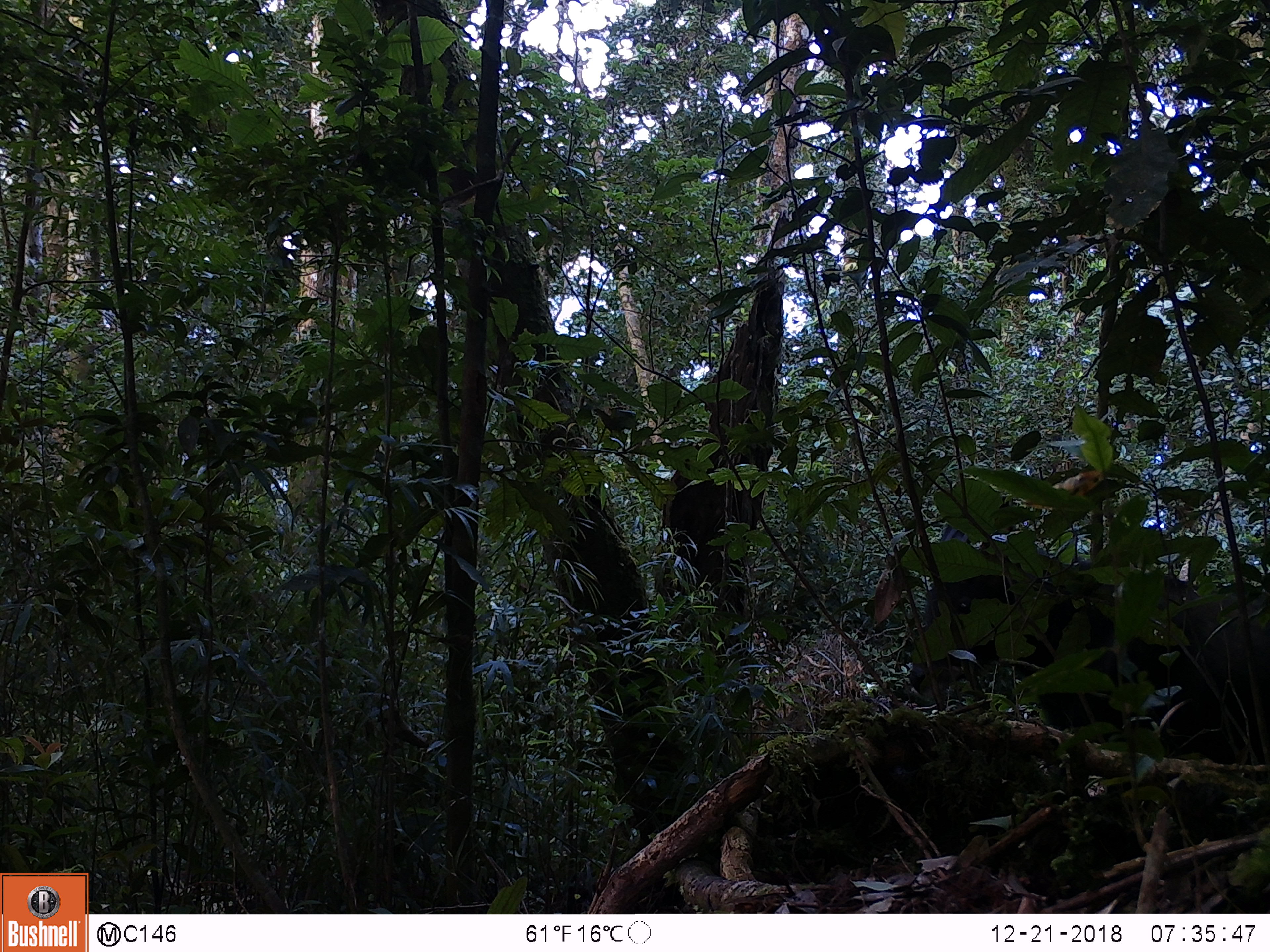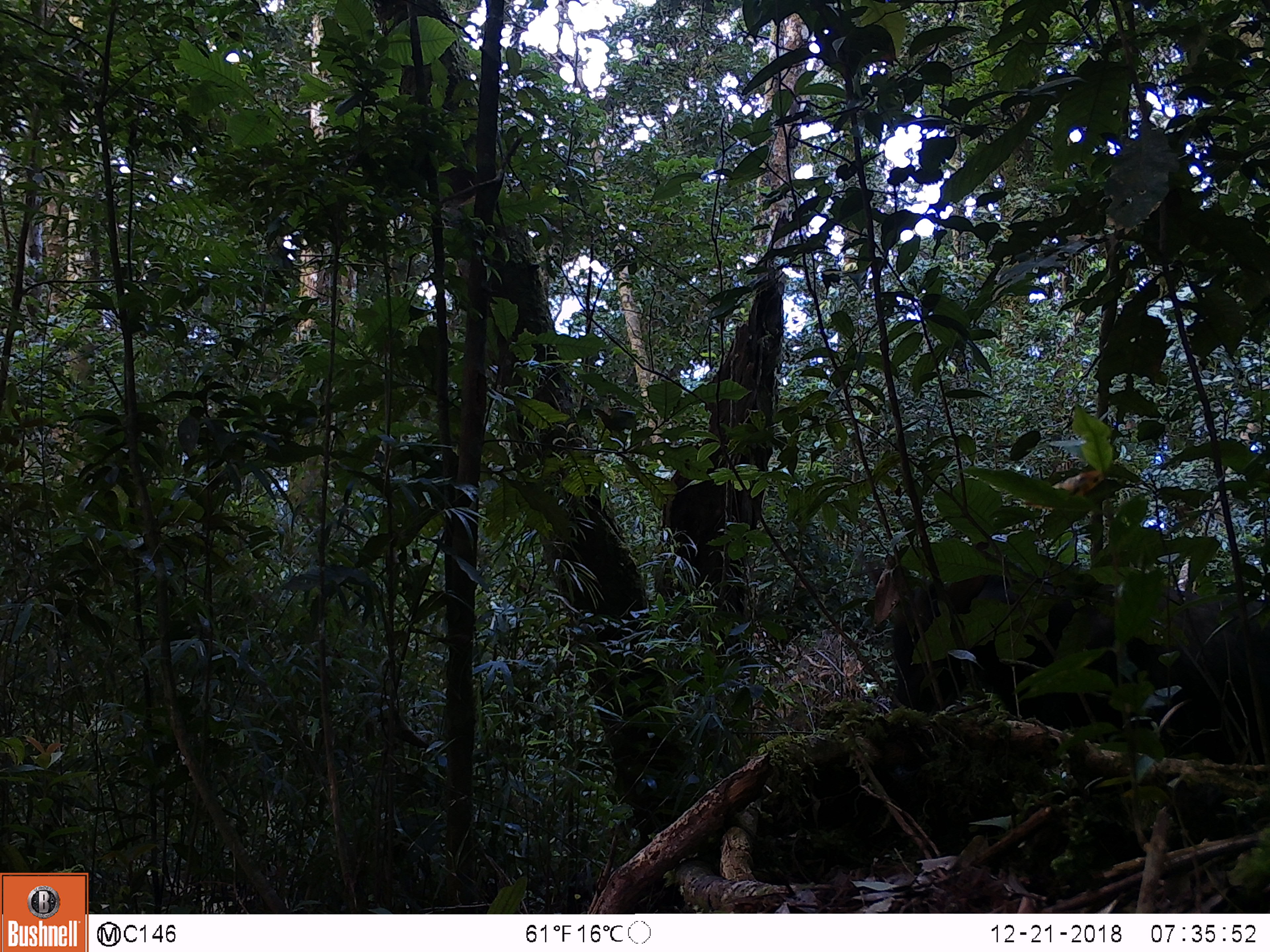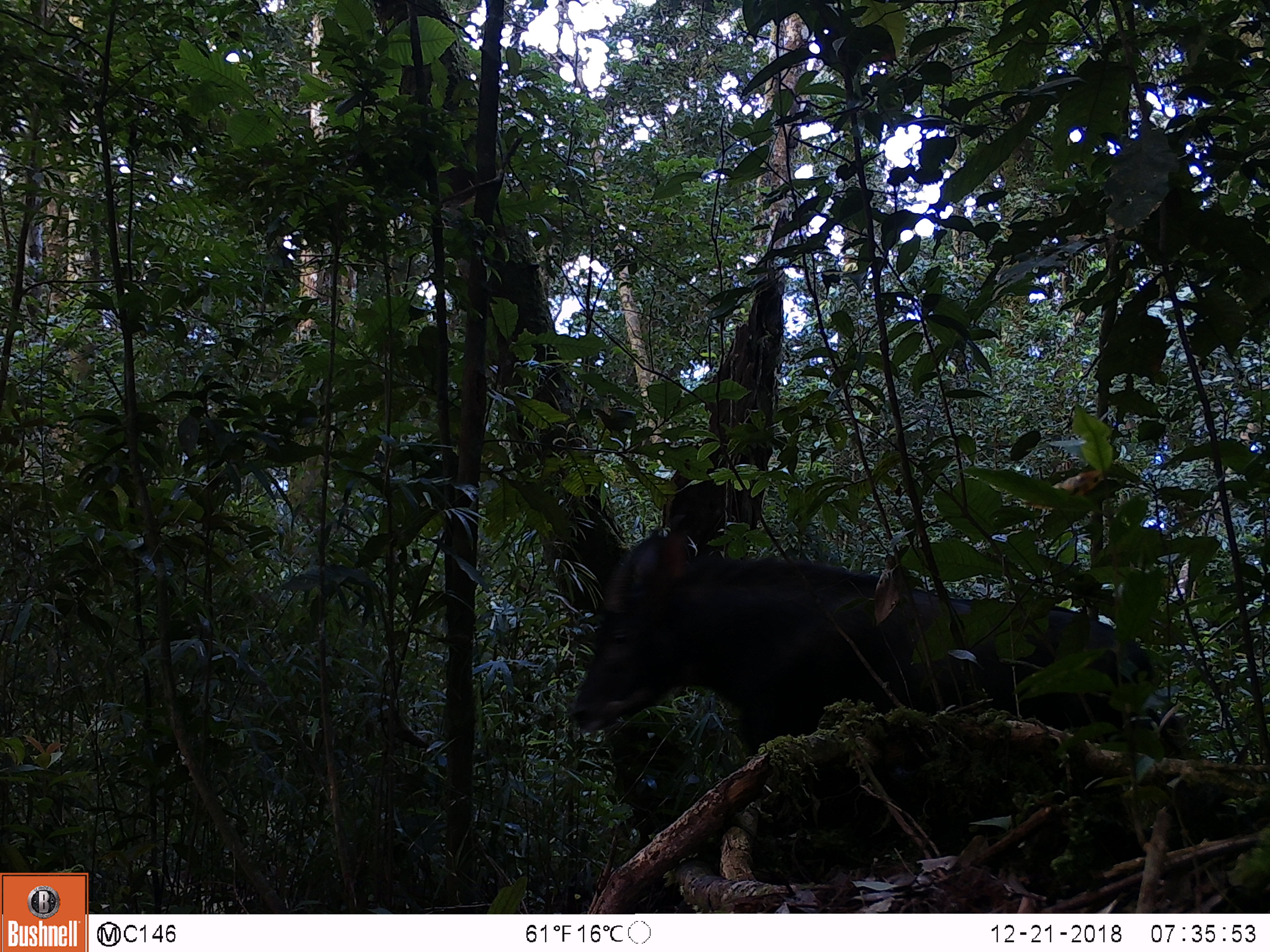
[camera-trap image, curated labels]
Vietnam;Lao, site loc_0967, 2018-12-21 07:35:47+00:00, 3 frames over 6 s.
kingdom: Animalia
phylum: Chordata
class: Mammalia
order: Artiodactyla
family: Bovidae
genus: Capricornis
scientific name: Capricornis sumatraensis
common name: chinese serow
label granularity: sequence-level